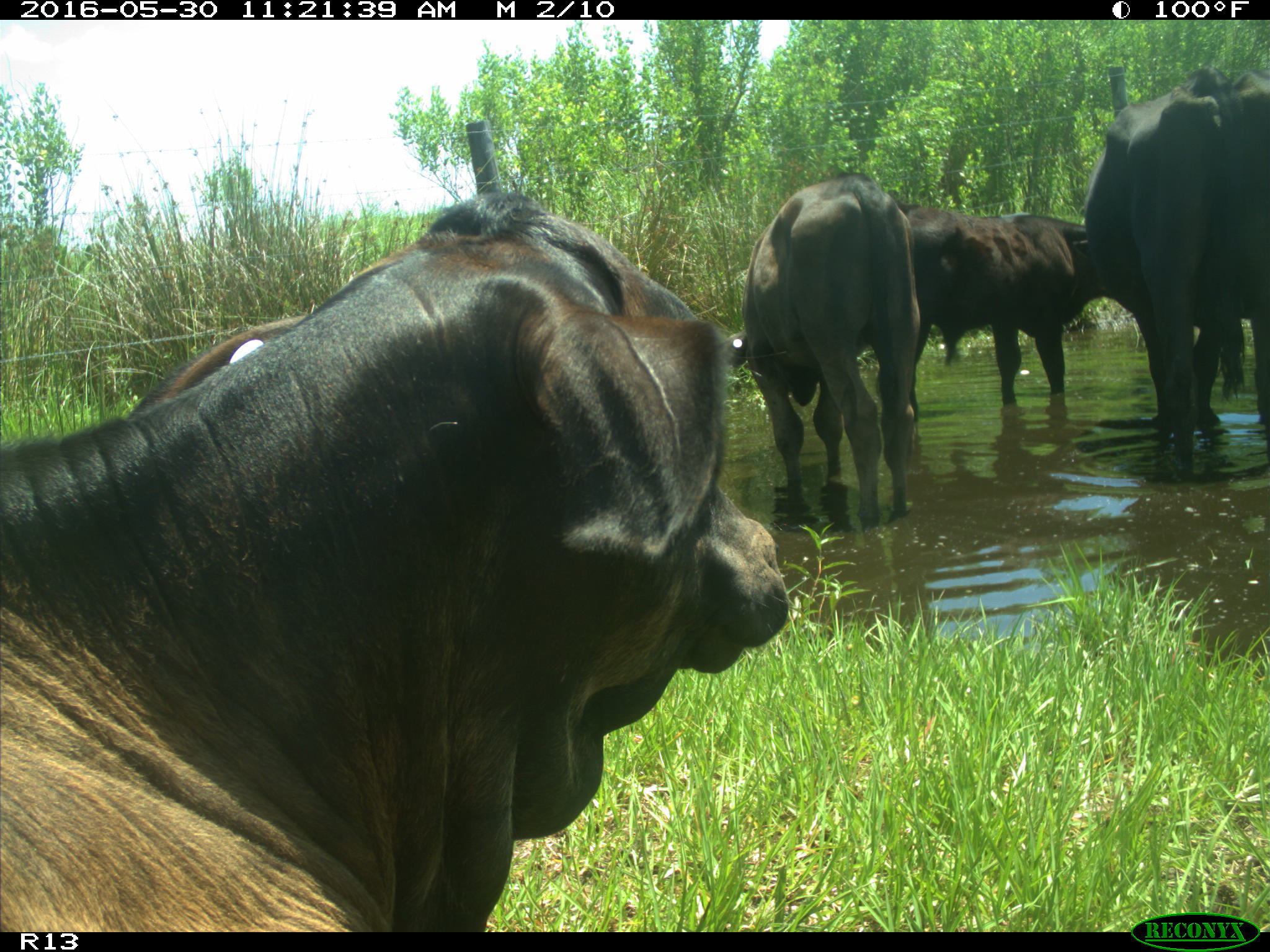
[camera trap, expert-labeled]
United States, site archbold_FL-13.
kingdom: Animalia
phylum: Chordata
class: Mammalia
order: Artiodactyla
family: Bovidae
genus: Bos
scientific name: Bos taurus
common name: domestic cow